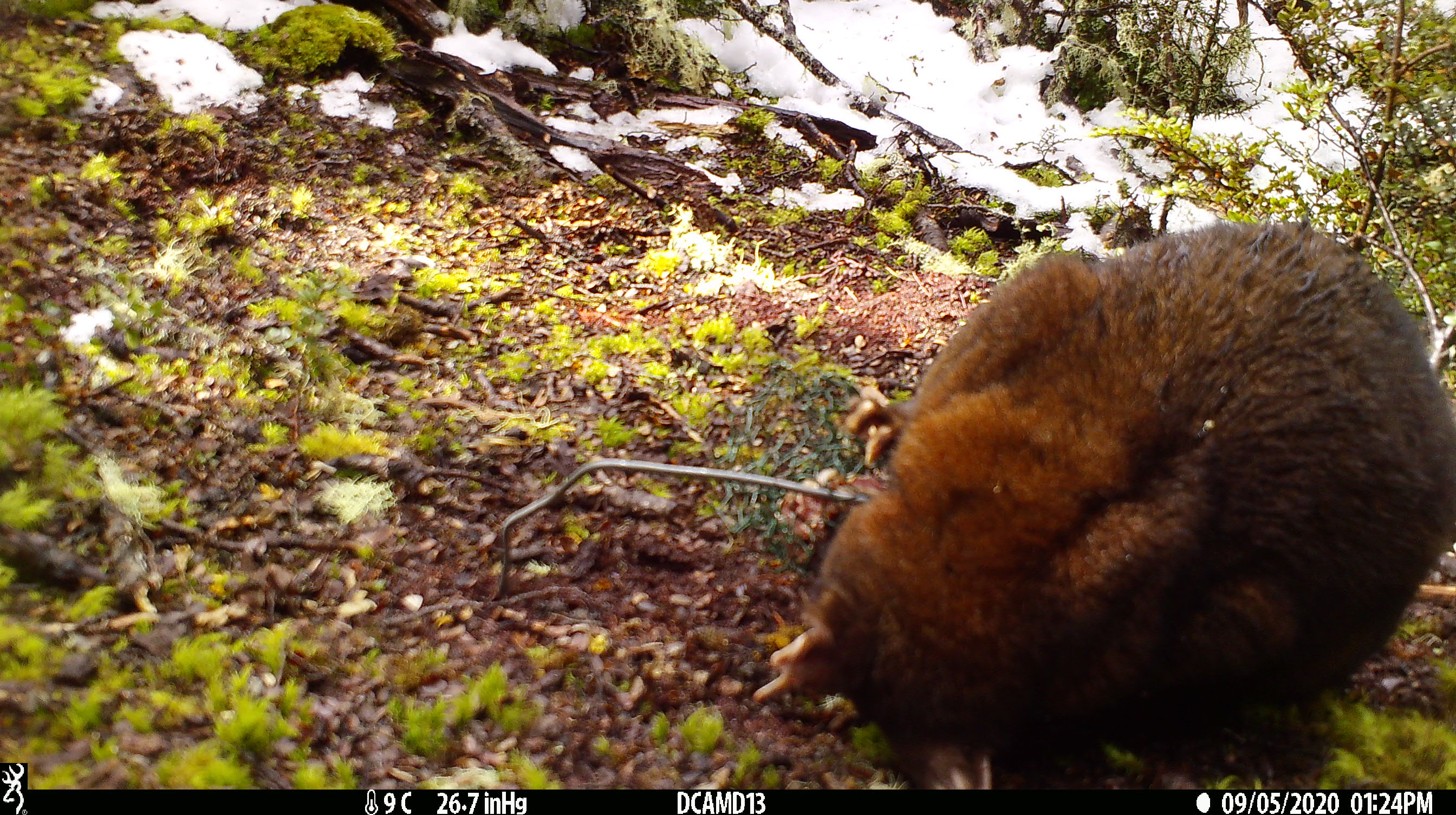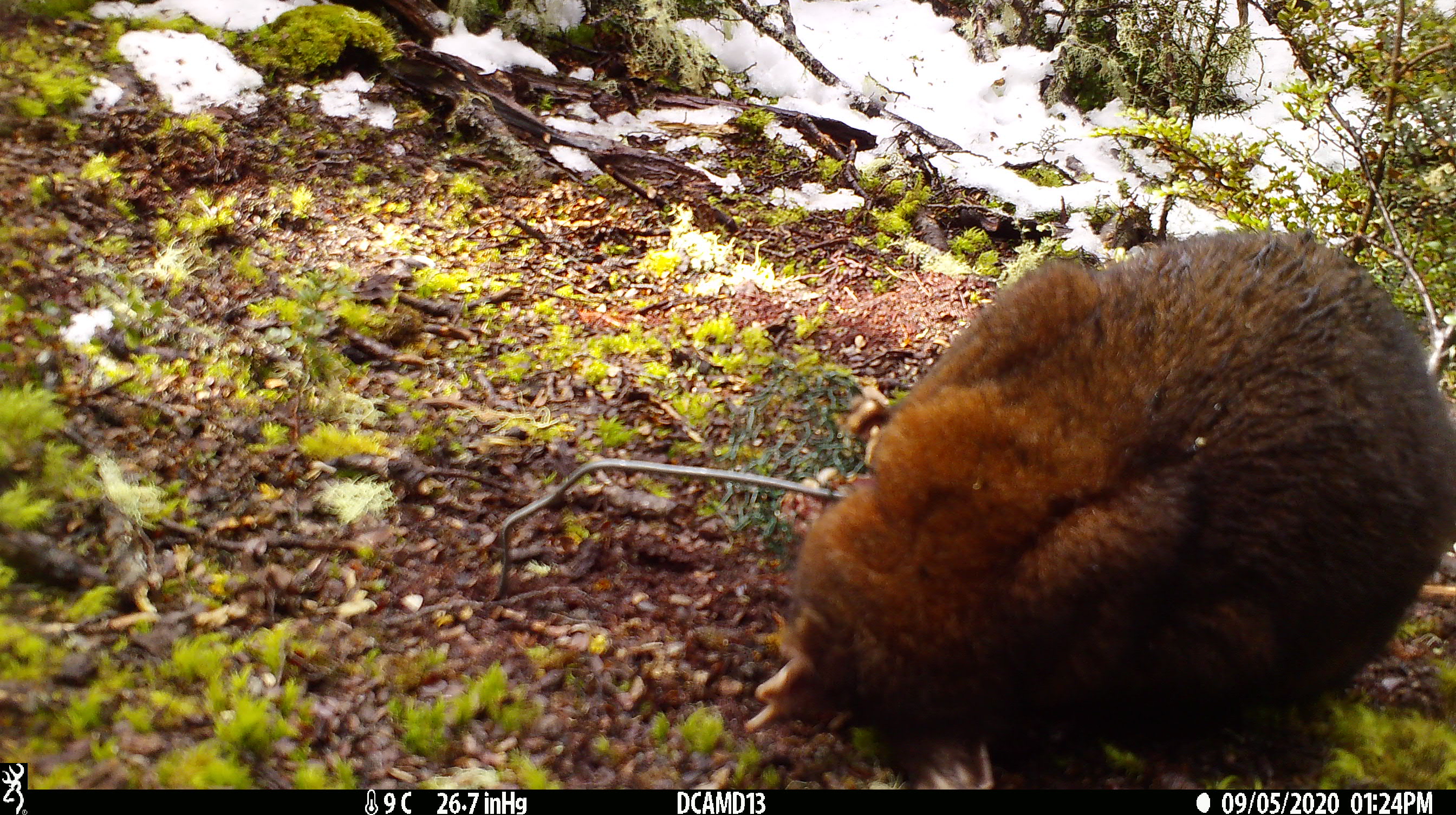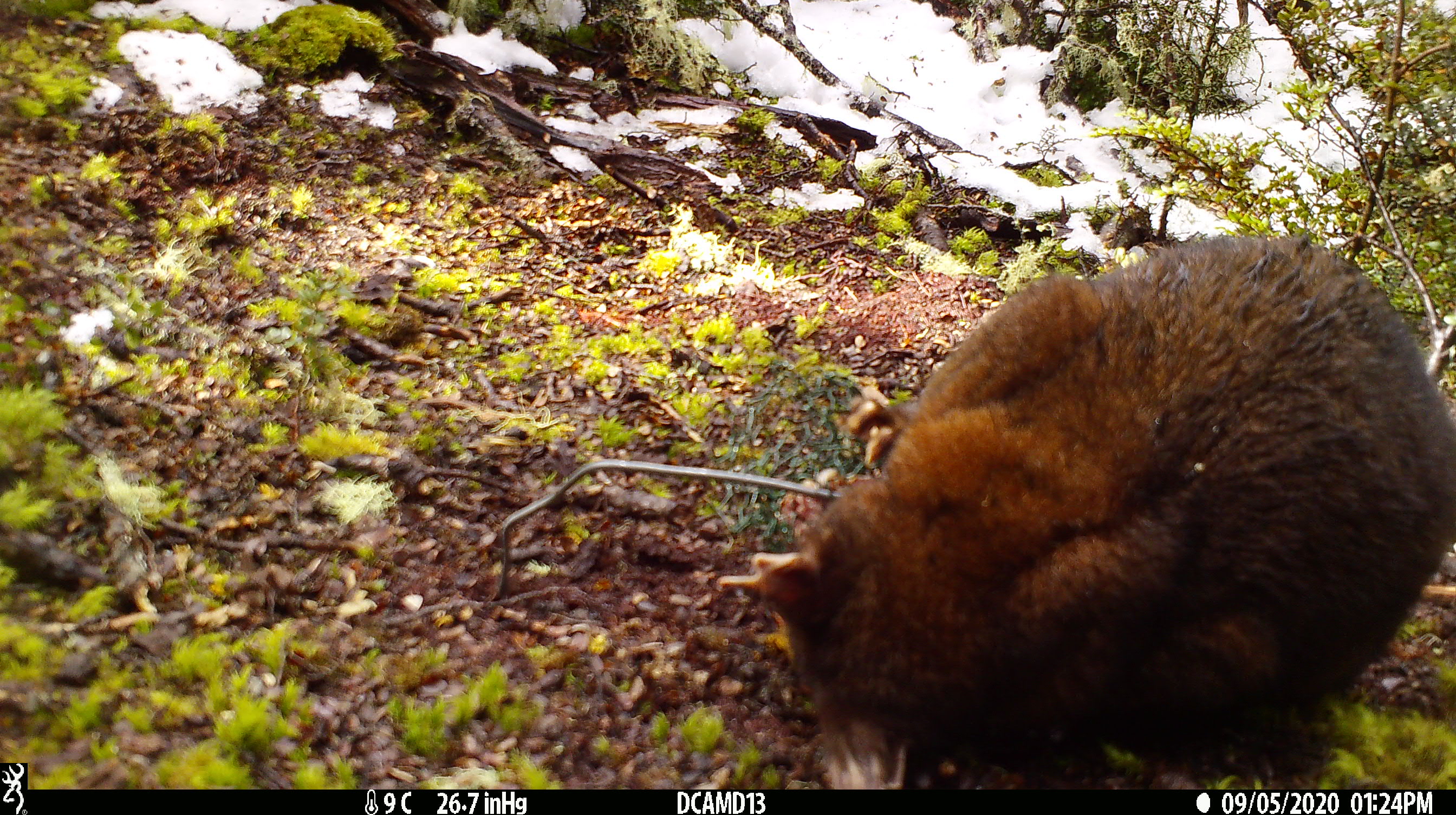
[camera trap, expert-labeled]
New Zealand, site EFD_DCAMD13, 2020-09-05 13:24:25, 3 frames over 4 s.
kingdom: Animalia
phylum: Chordata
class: Mammalia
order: Diprotodontia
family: Phalangeridae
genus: Trichosurus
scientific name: Trichosurus vulpecula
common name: common brushtail possum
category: possum